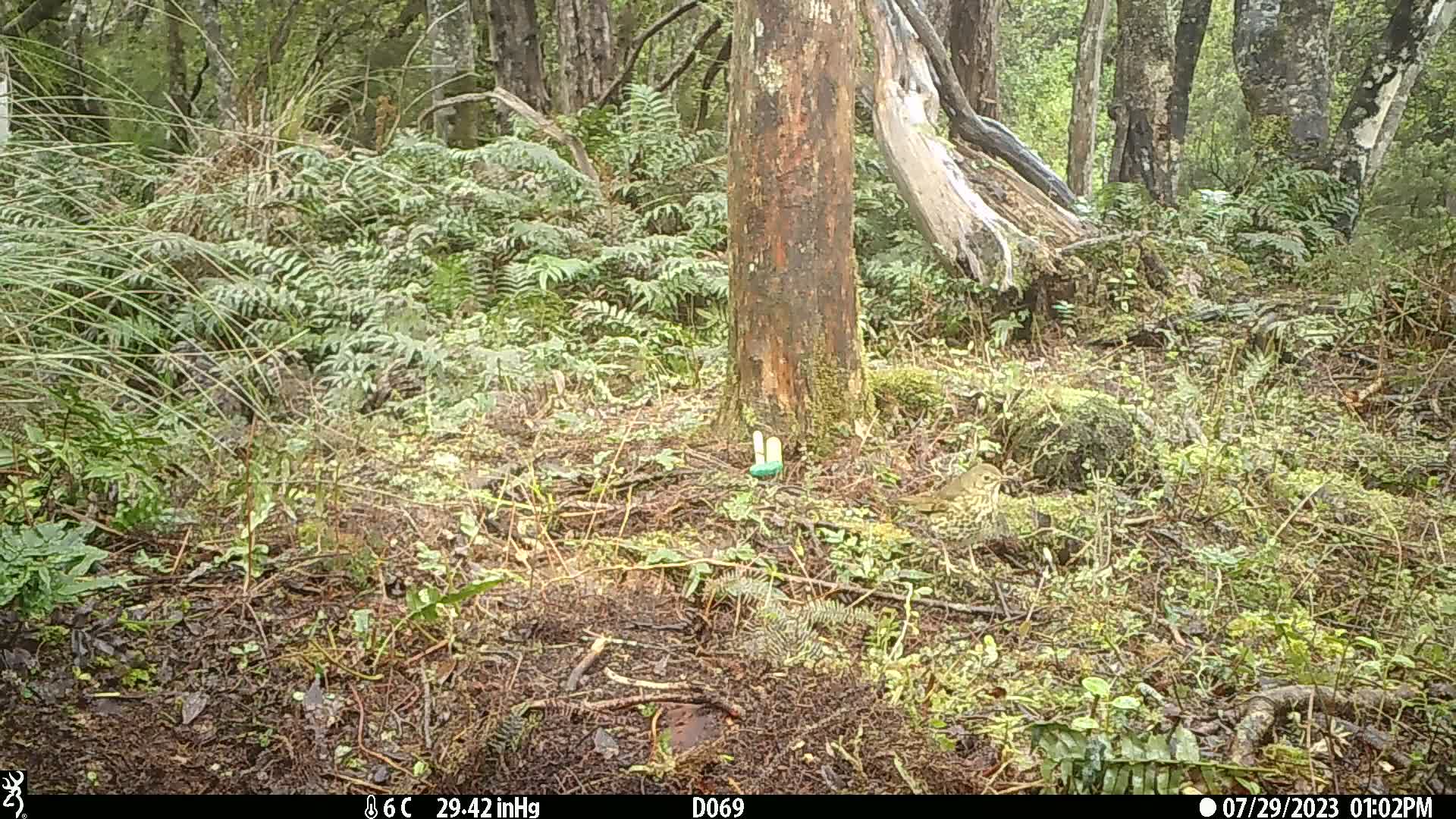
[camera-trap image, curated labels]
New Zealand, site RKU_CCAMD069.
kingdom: Animalia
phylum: Chordata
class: Aves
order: Passeriformes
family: Turdidae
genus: Turdus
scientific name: Turdus philomelos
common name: song thrush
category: thrush